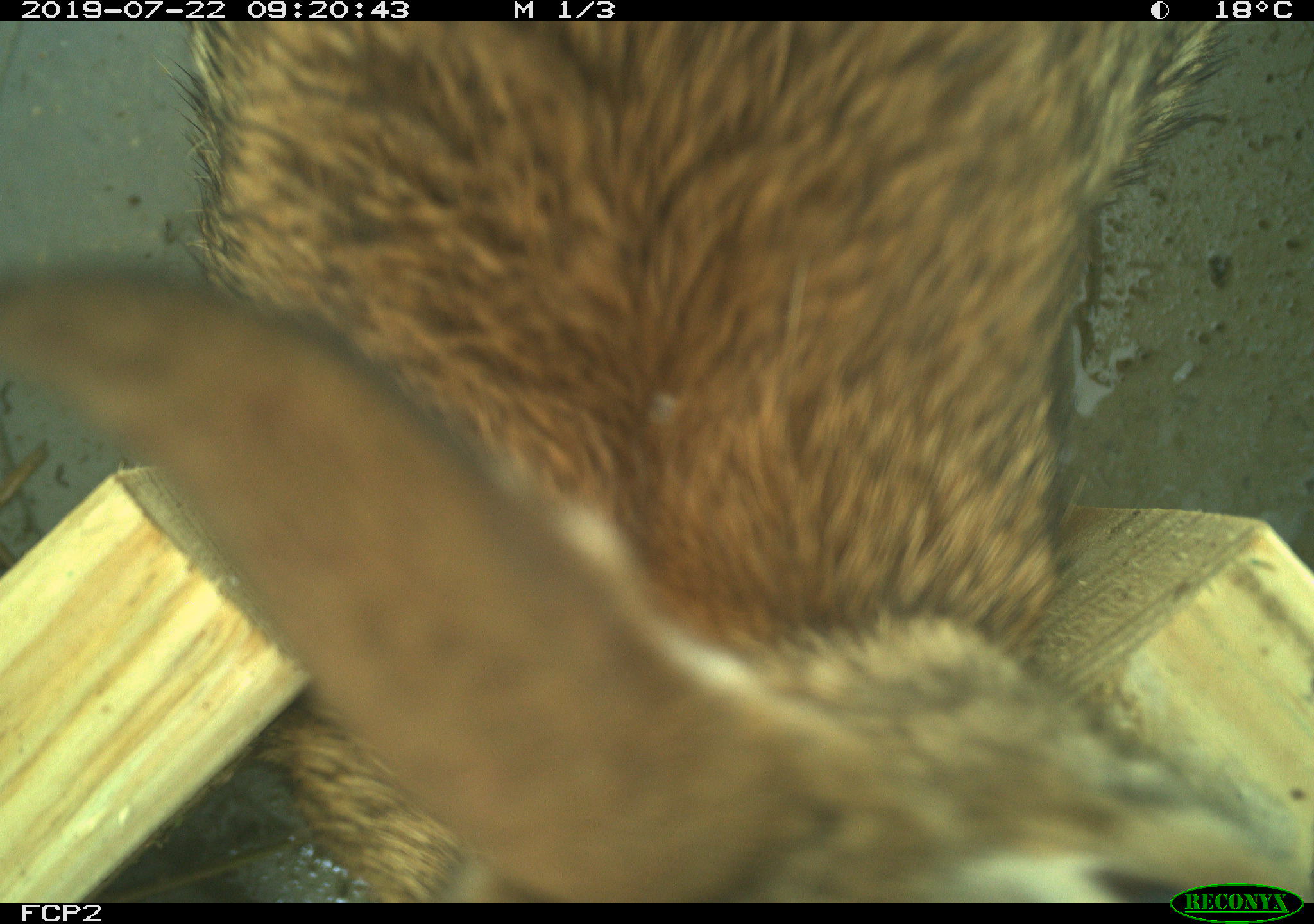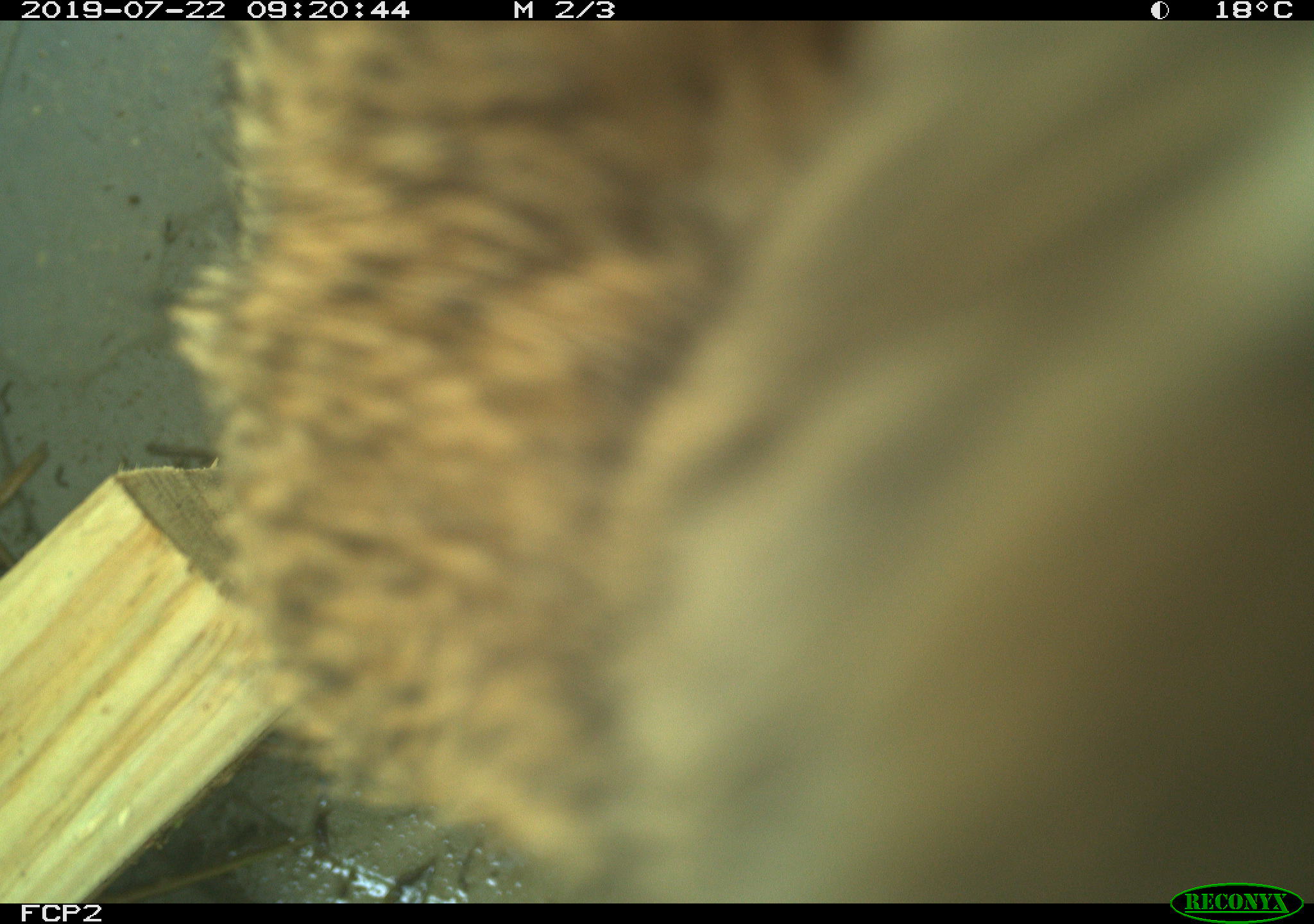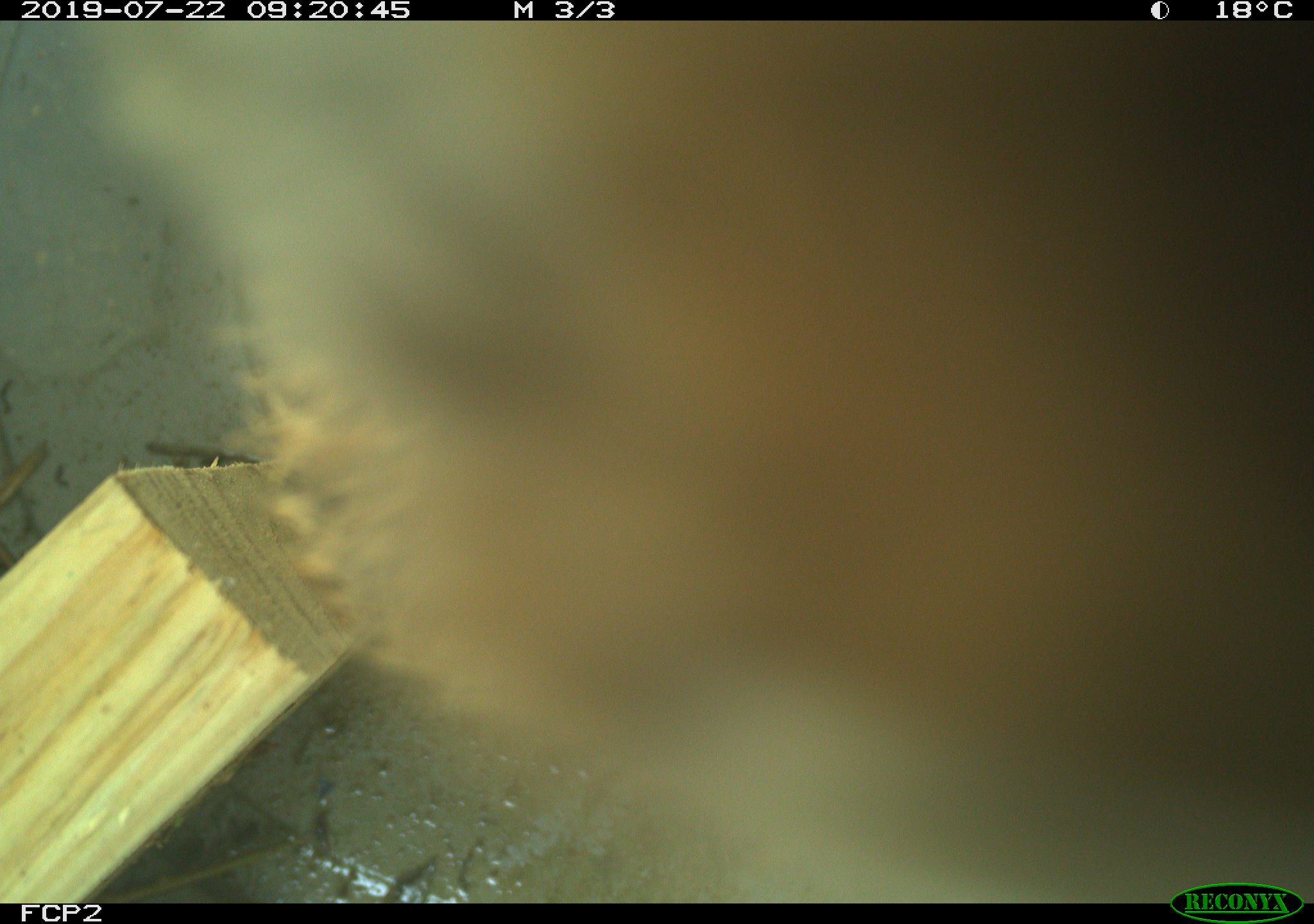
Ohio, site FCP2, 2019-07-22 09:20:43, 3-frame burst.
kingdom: Animalia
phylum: Chordata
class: Mammalia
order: Lagomorpha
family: Leporidae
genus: Sylvilagus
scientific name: Sylvilagus floridanus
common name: eastern cottontail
Eastern cottontail (Sylvilagus floridanus).